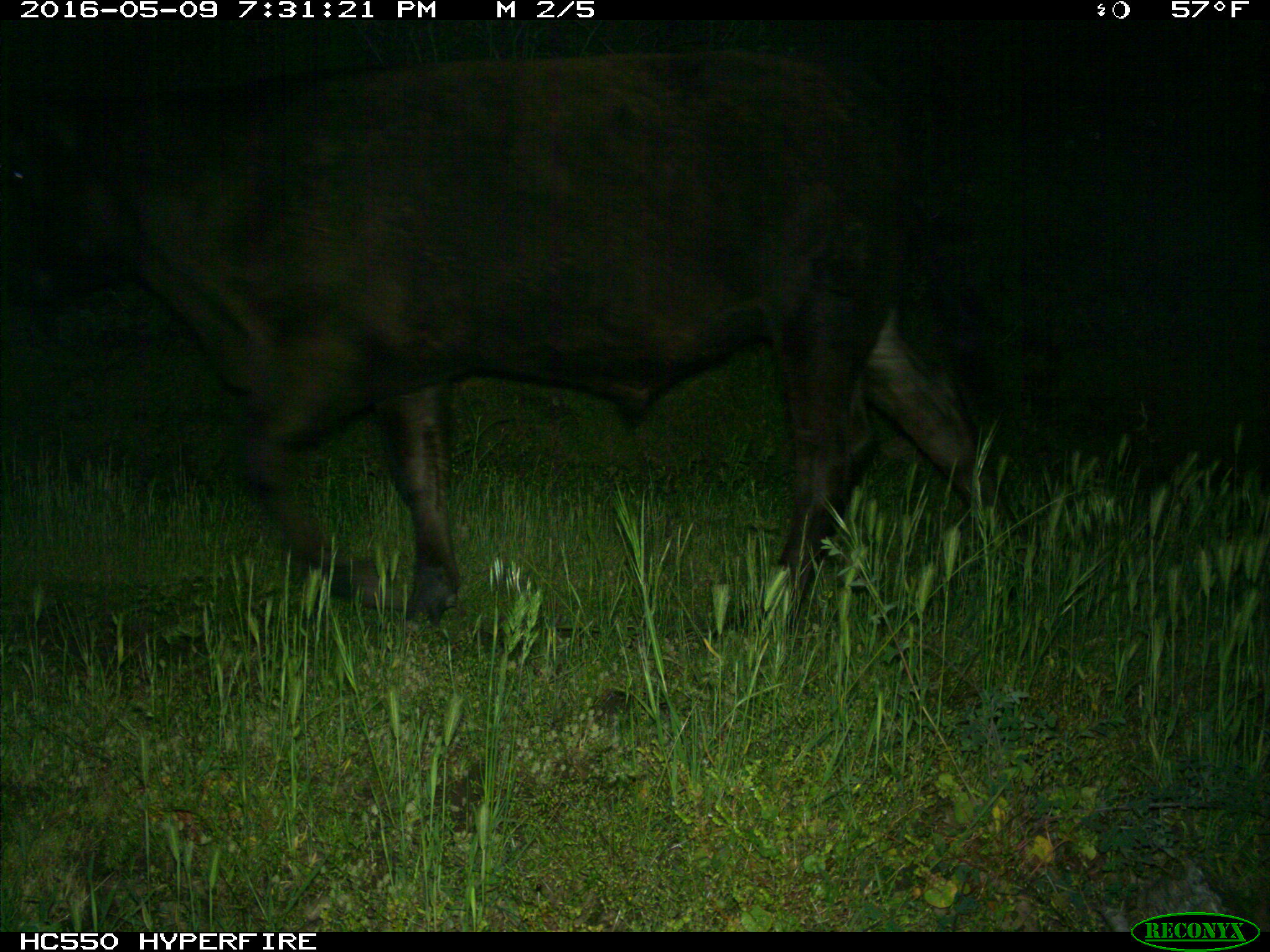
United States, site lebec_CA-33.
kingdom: Animalia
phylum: Chordata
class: Mammalia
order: Artiodactyla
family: Bovidae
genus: Bos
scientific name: Bos taurus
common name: domestic cow